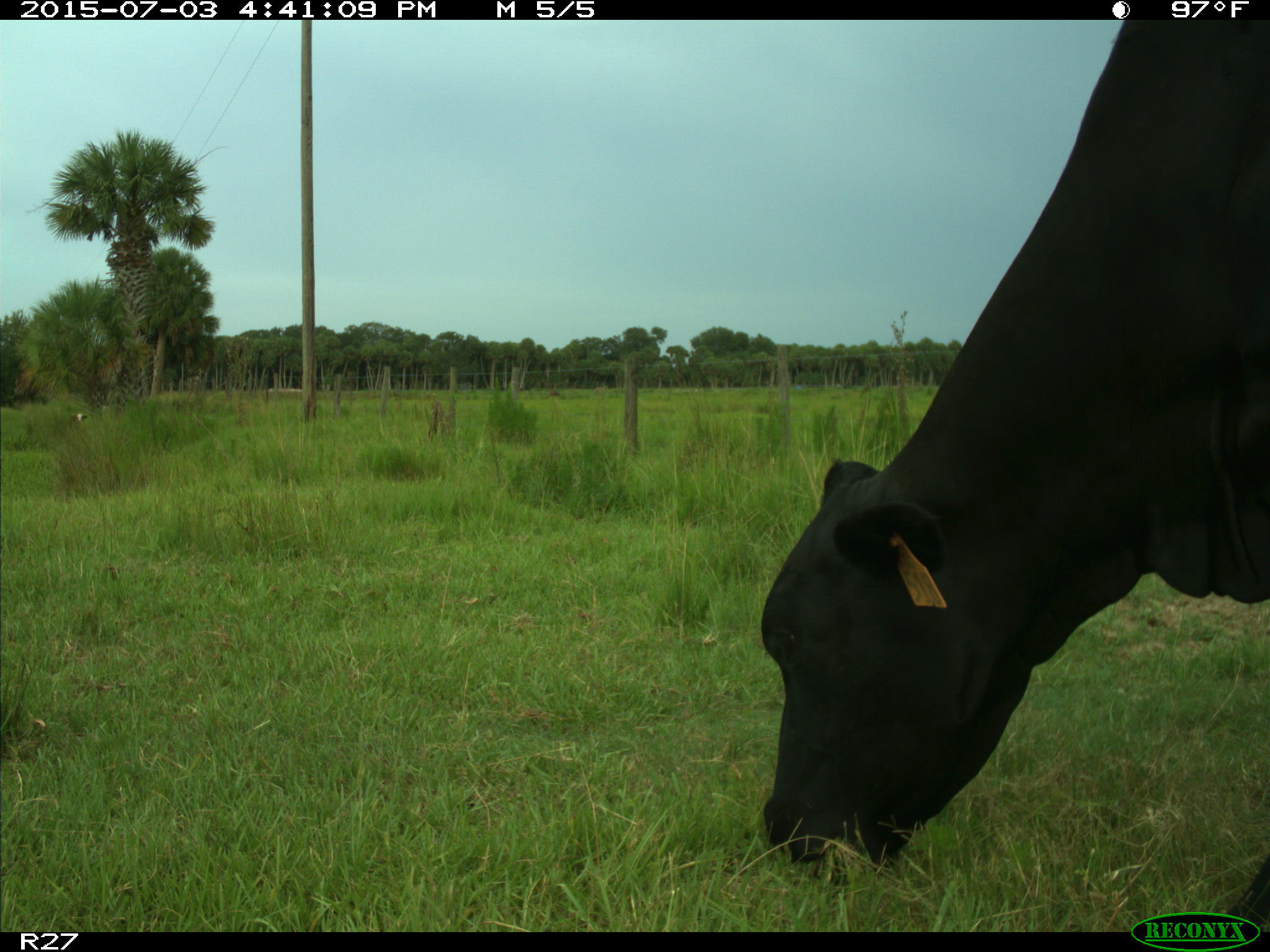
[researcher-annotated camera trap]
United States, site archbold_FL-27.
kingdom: Animalia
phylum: Chordata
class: Mammalia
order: Artiodactyla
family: Bovidae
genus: Bos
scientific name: Bos taurus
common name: domestic cow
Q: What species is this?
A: Bos taurus (domestic cow).